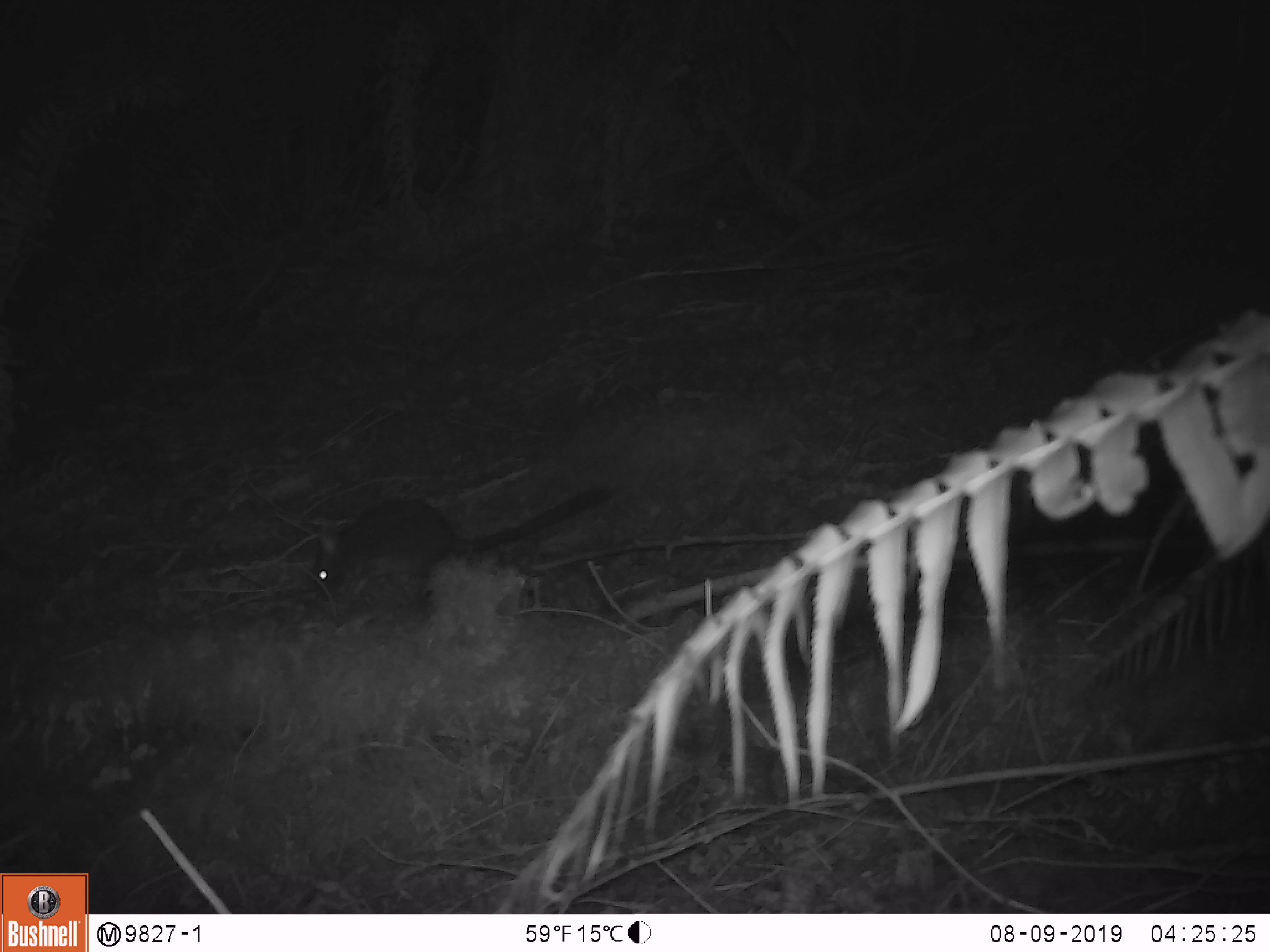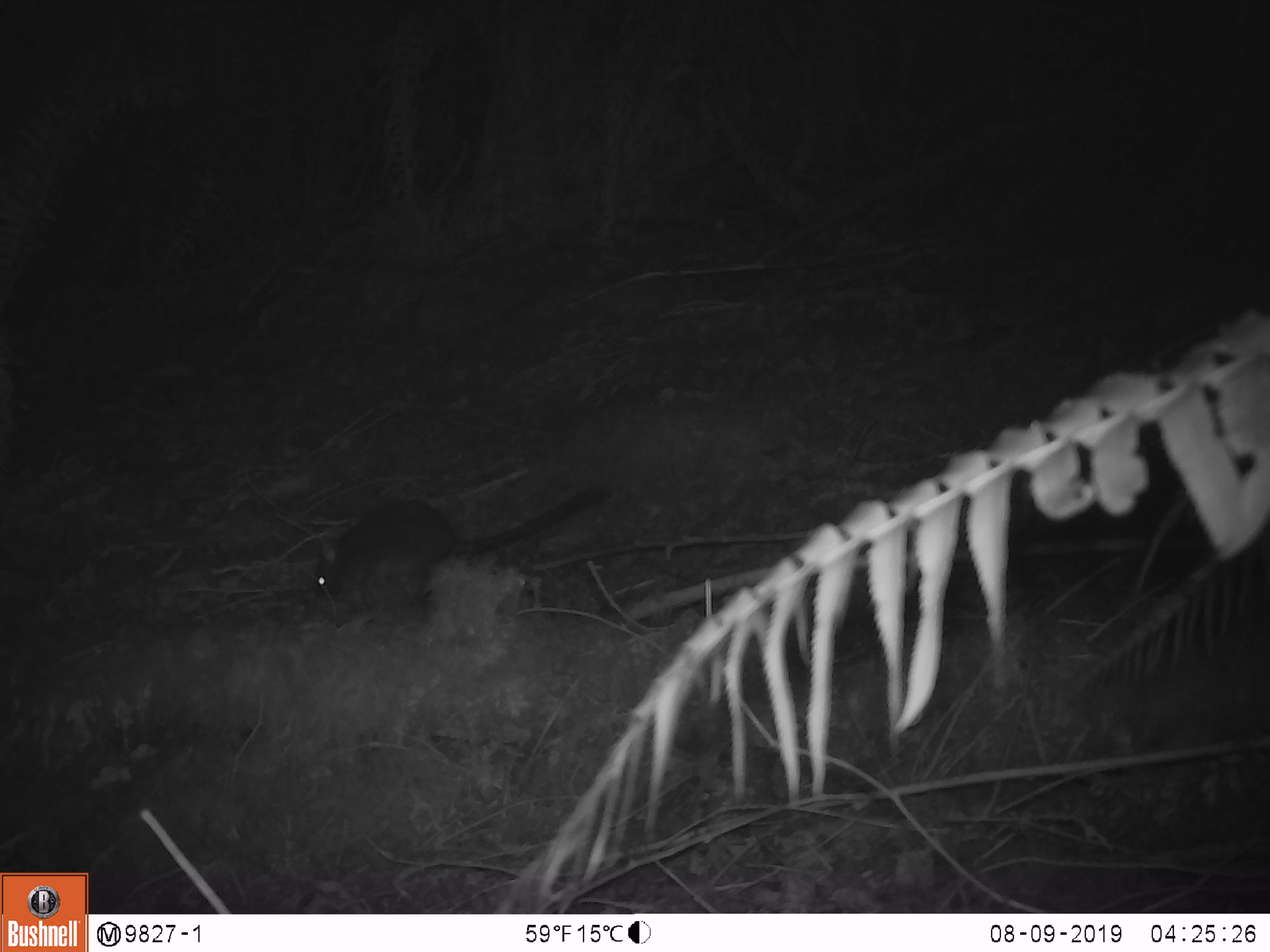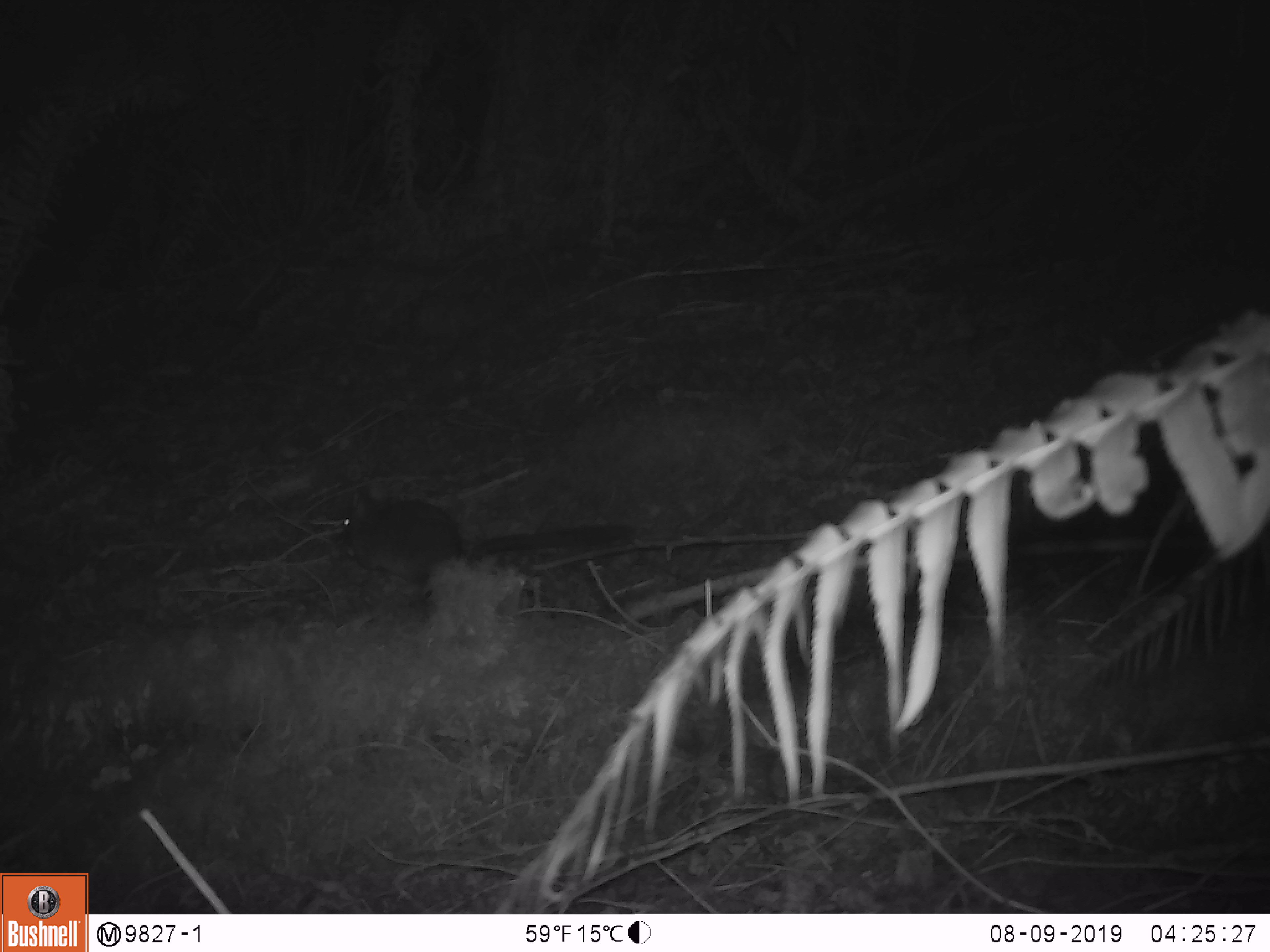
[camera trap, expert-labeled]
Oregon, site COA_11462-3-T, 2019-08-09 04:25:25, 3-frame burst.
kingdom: Animalia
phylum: Chordata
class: Mammalia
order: Rodentia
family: Cricetidae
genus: Neotoma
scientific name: Neotoma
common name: woodrats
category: neotoma species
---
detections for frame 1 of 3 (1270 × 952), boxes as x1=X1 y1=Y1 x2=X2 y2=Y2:
neotoma species: x1=295 y1=475 x2=625 y2=598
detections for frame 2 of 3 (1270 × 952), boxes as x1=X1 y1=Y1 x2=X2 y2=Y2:
neotoma species: x1=290 y1=476 x2=623 y2=619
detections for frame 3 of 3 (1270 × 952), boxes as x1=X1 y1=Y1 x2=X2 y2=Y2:
neotoma species: x1=331 y1=469 x2=643 y2=599